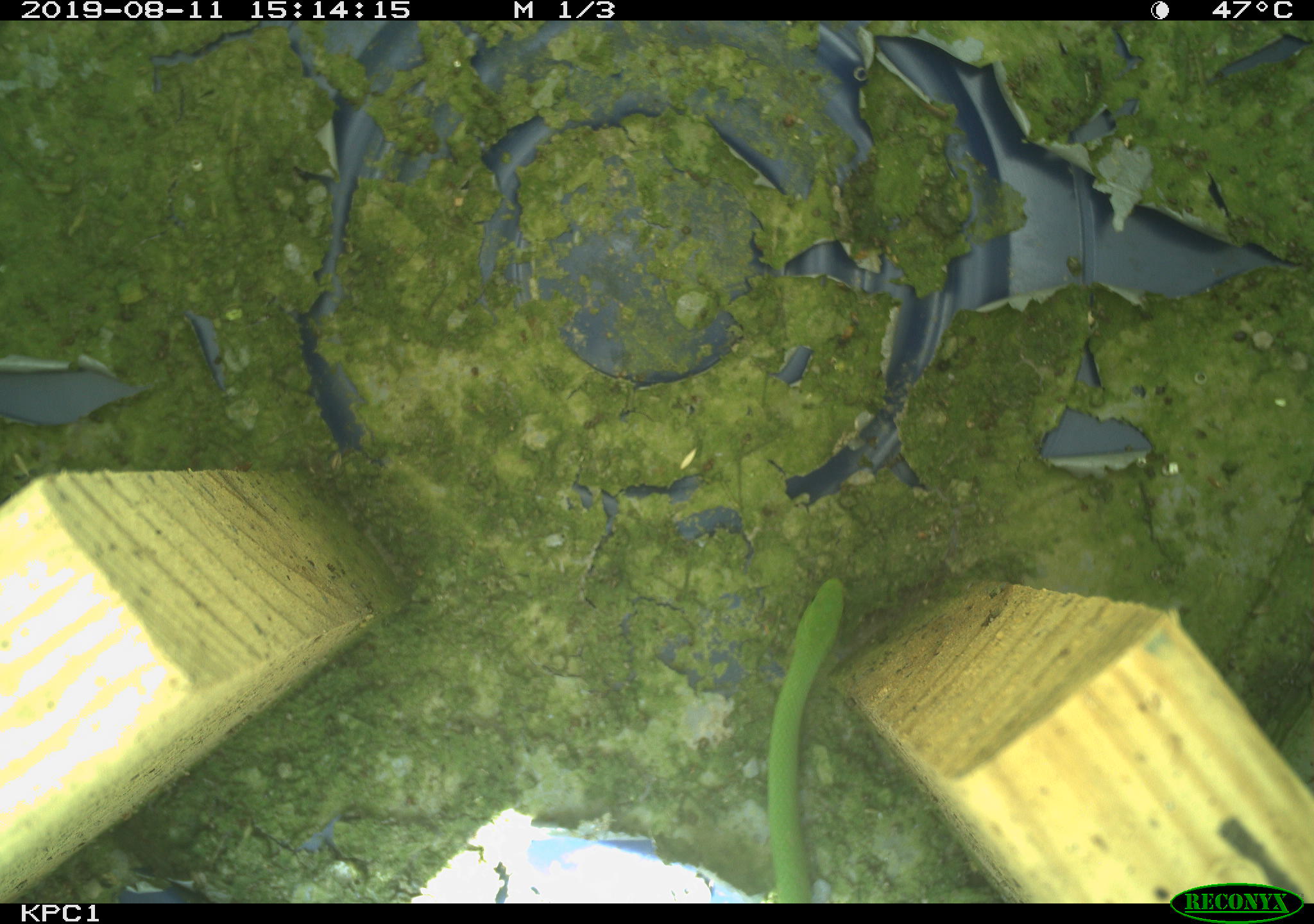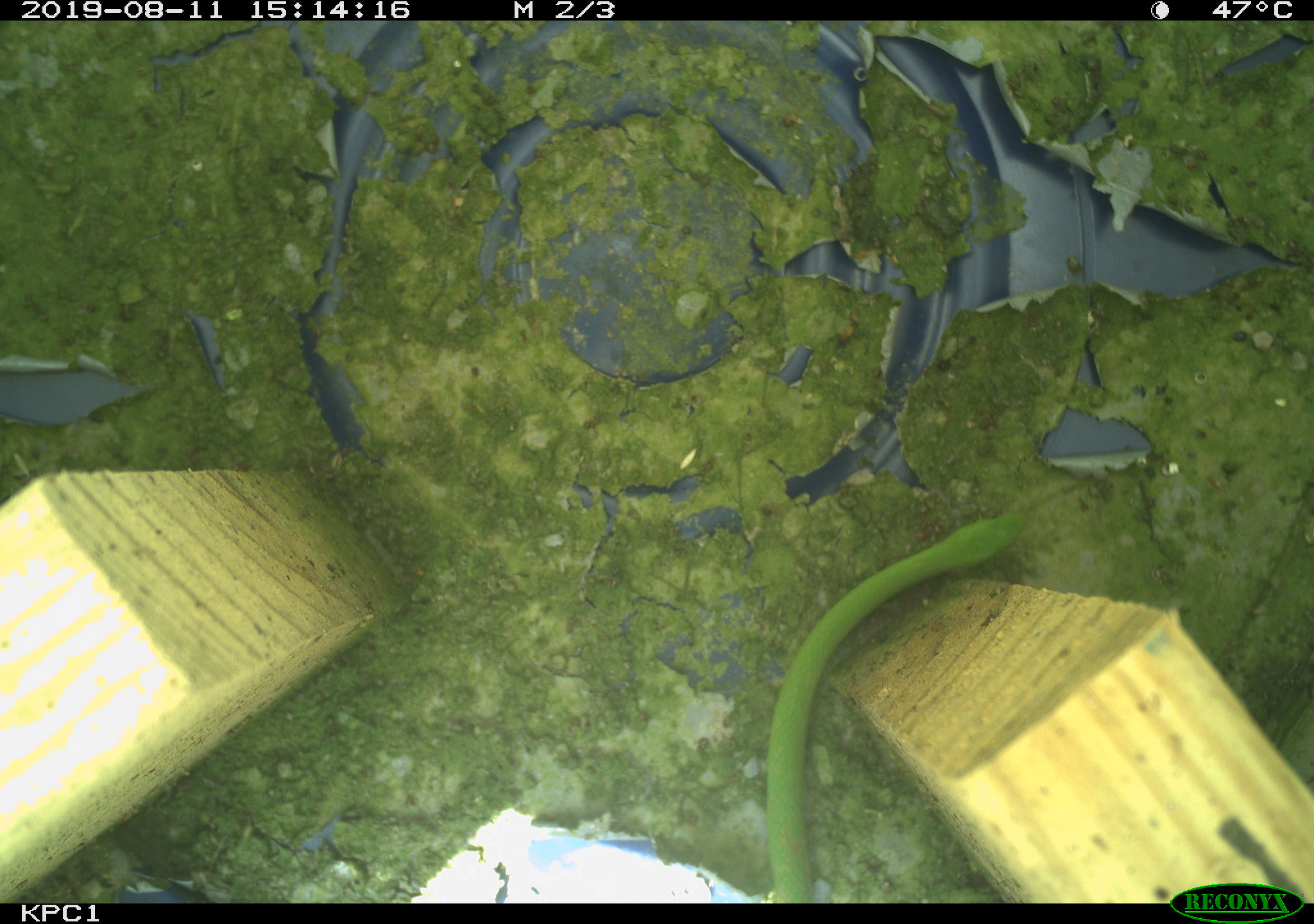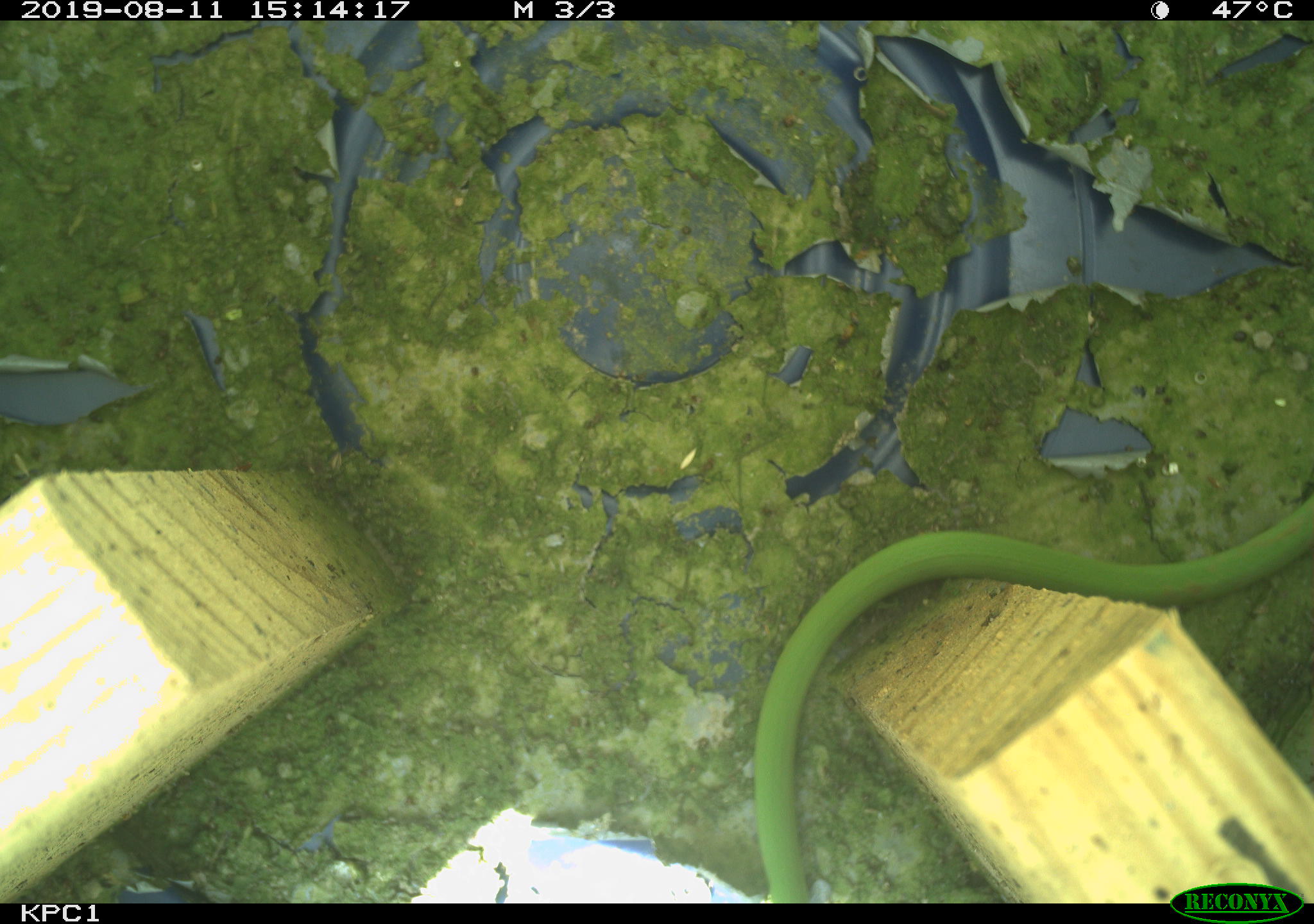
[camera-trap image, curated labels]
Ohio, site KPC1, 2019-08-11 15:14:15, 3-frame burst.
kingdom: Animalia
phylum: Chordata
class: Reptilia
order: Squamata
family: Colubridae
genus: Opheodrys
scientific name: Opheodrys vernalis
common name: smooth greensnake